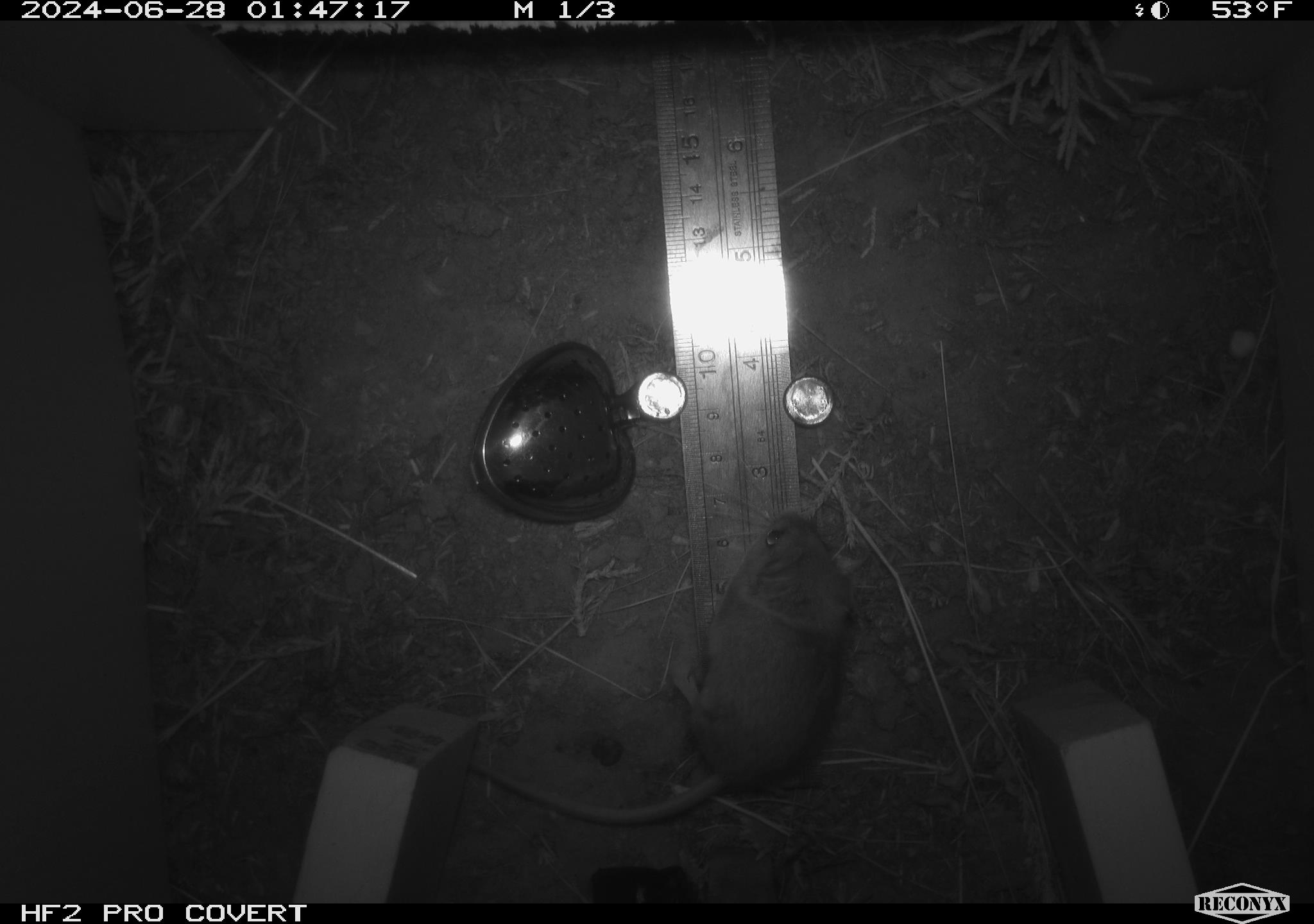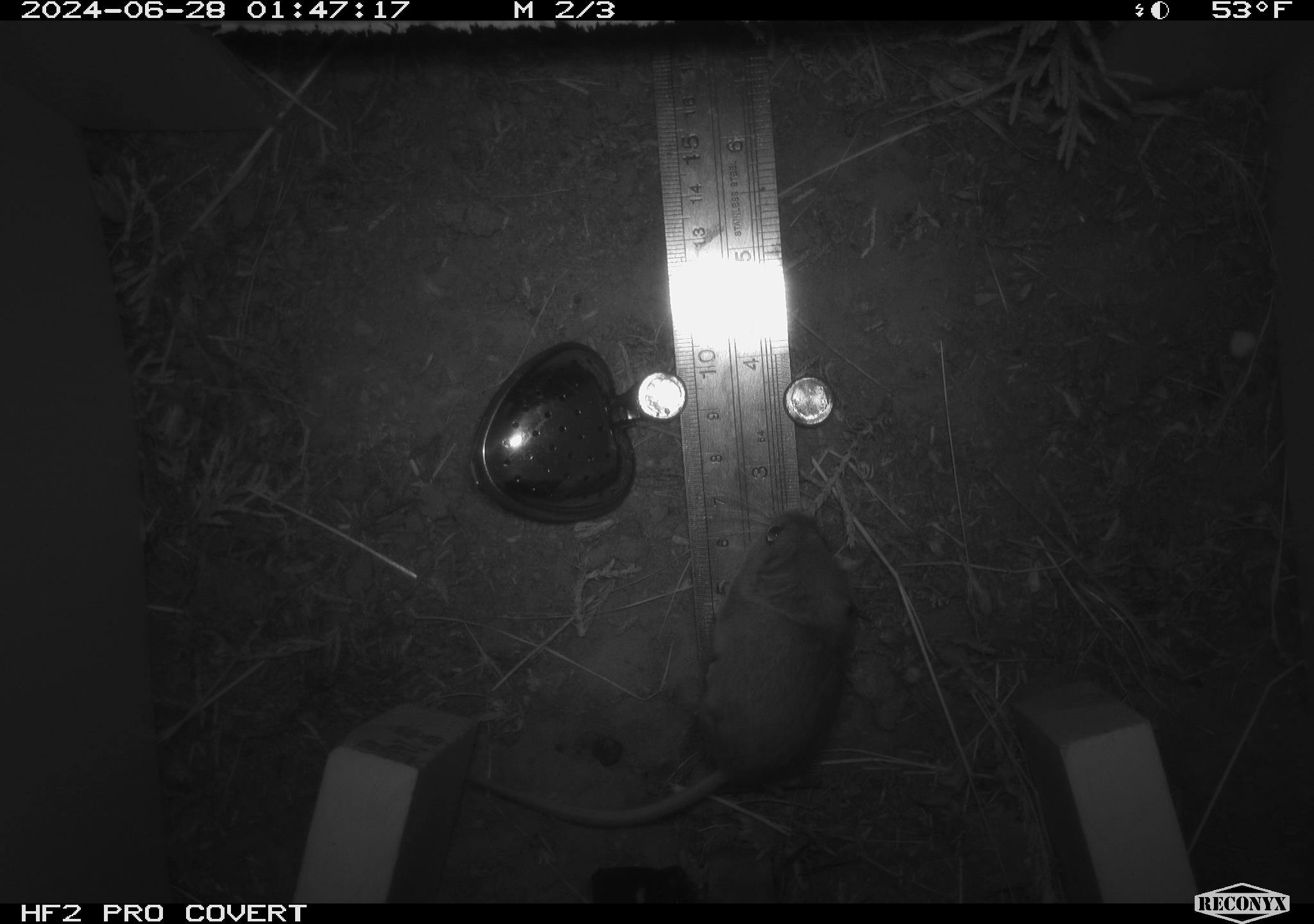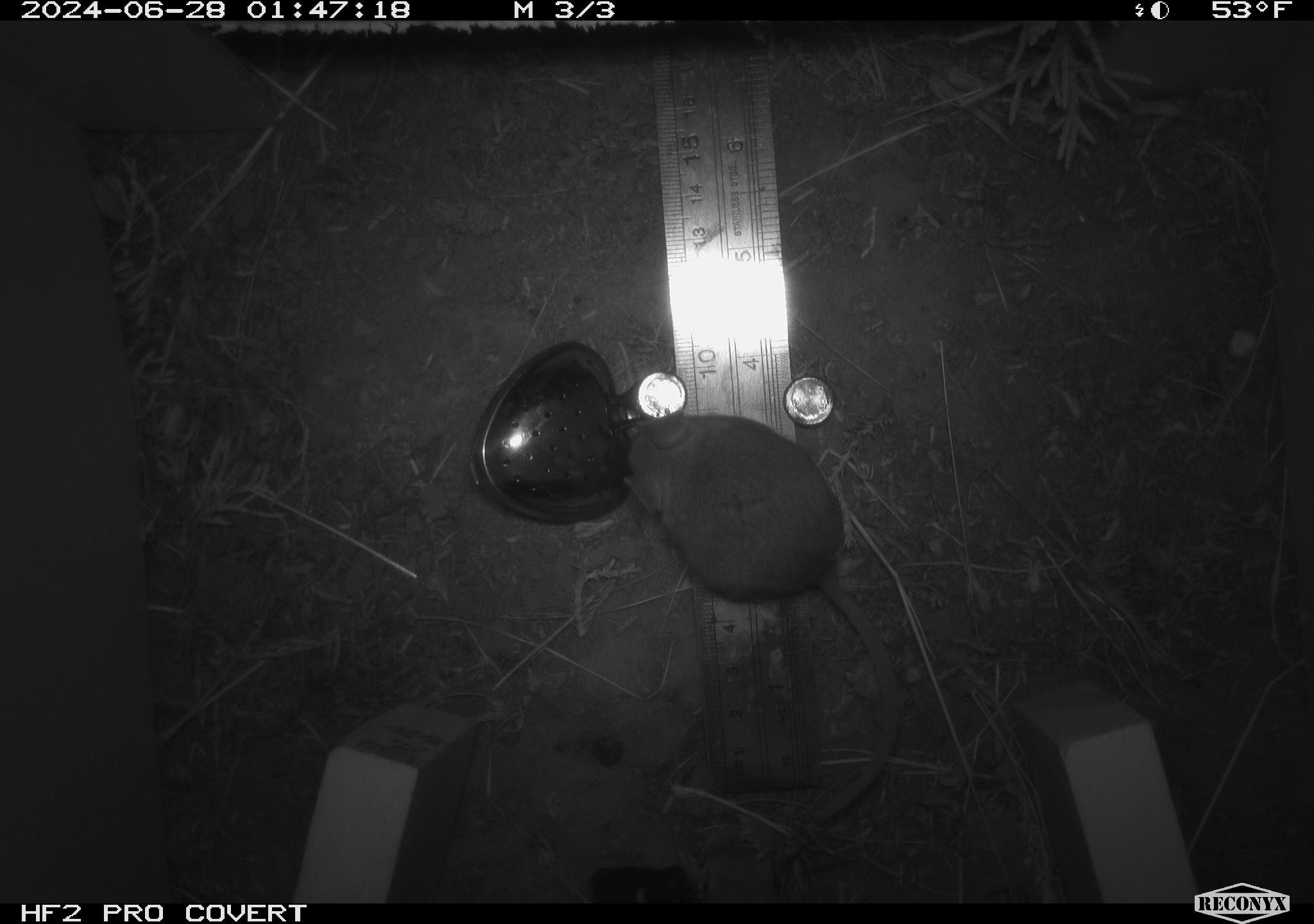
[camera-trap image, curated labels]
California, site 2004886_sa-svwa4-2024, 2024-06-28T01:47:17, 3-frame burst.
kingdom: Animalia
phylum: Chordata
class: Mammalia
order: Rodentia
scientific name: Rodentia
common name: mouse species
Mouse species (Rodentia).